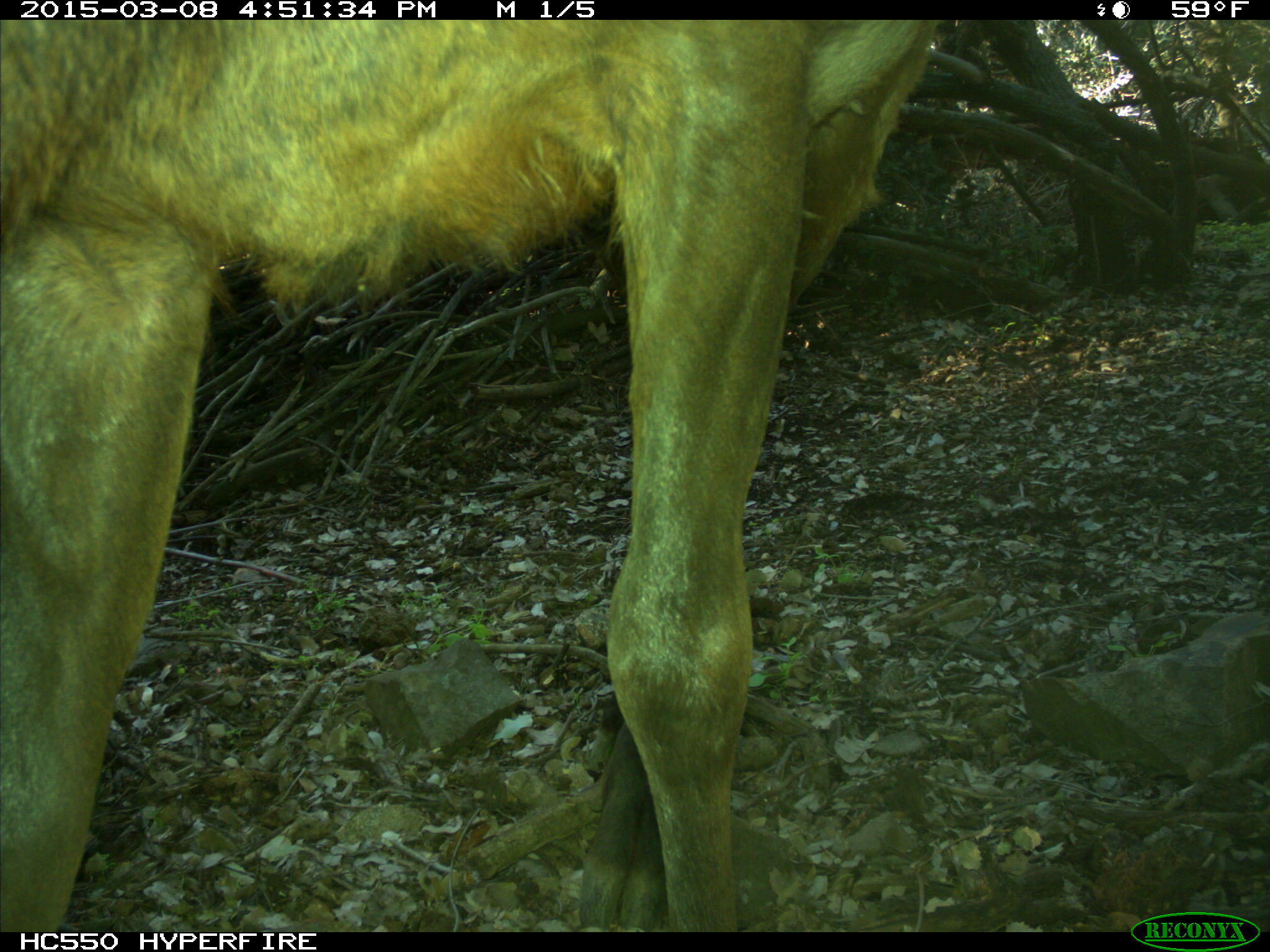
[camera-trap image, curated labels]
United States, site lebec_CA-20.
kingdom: Animalia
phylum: Chordata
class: Mammalia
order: Artiodactyla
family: Cervidae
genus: Cervus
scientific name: Cervus canadensis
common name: elk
Cervus canadensis (elk).